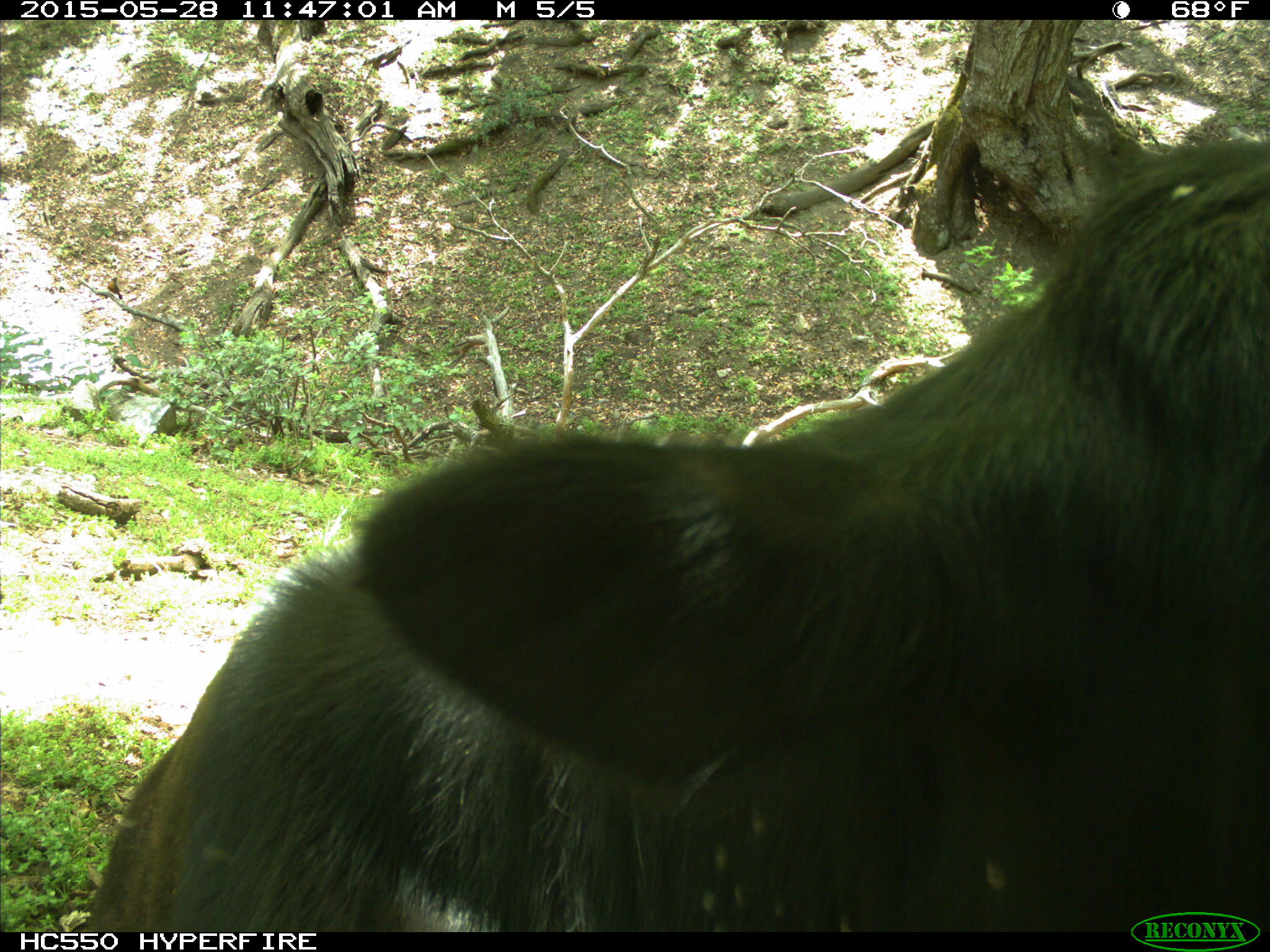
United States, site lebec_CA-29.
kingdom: Animalia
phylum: Chordata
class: Mammalia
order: Artiodactyla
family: Bovidae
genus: Bos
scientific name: Bos taurus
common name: domestic cow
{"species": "Bos taurus (domestic cow)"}